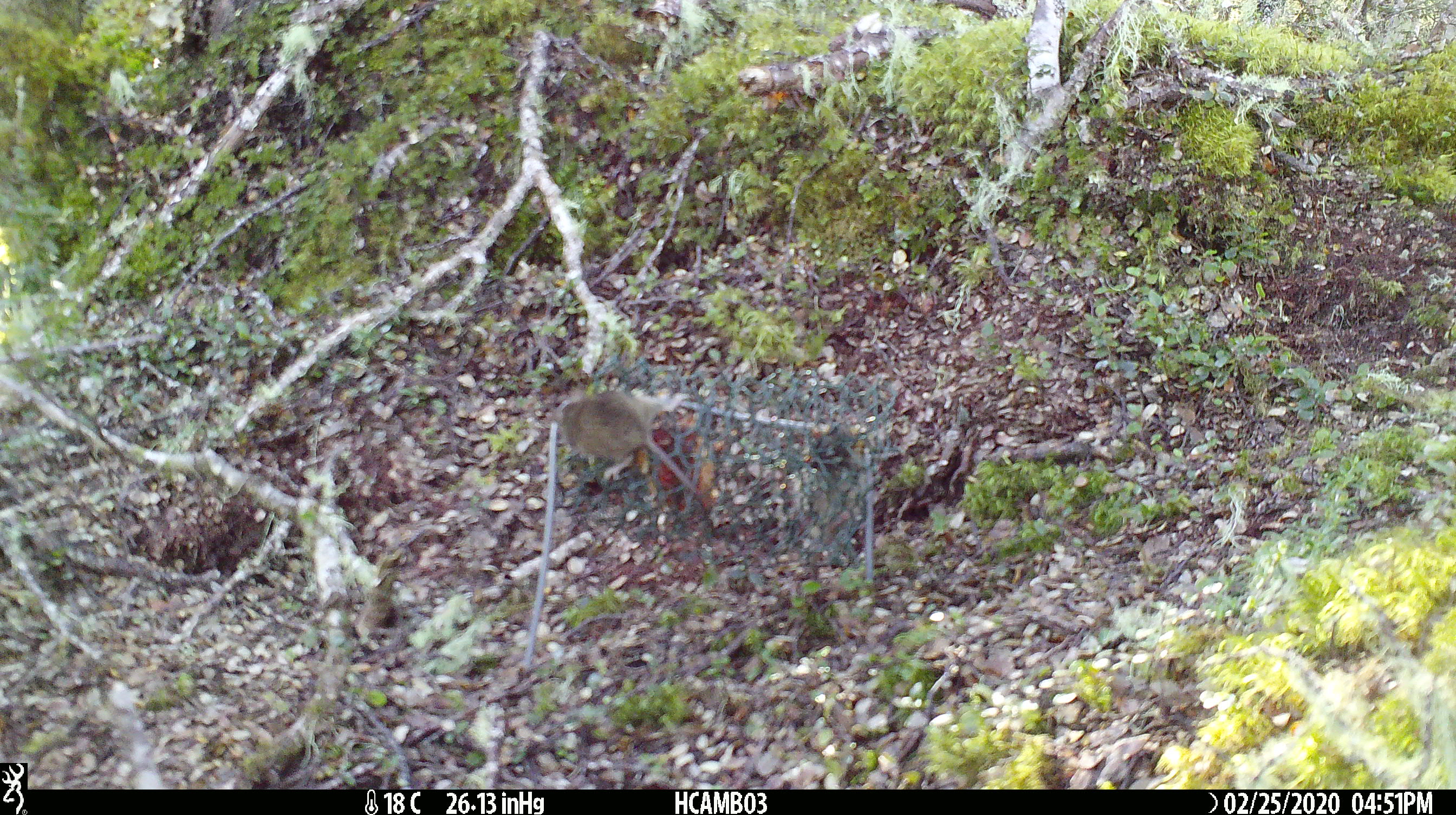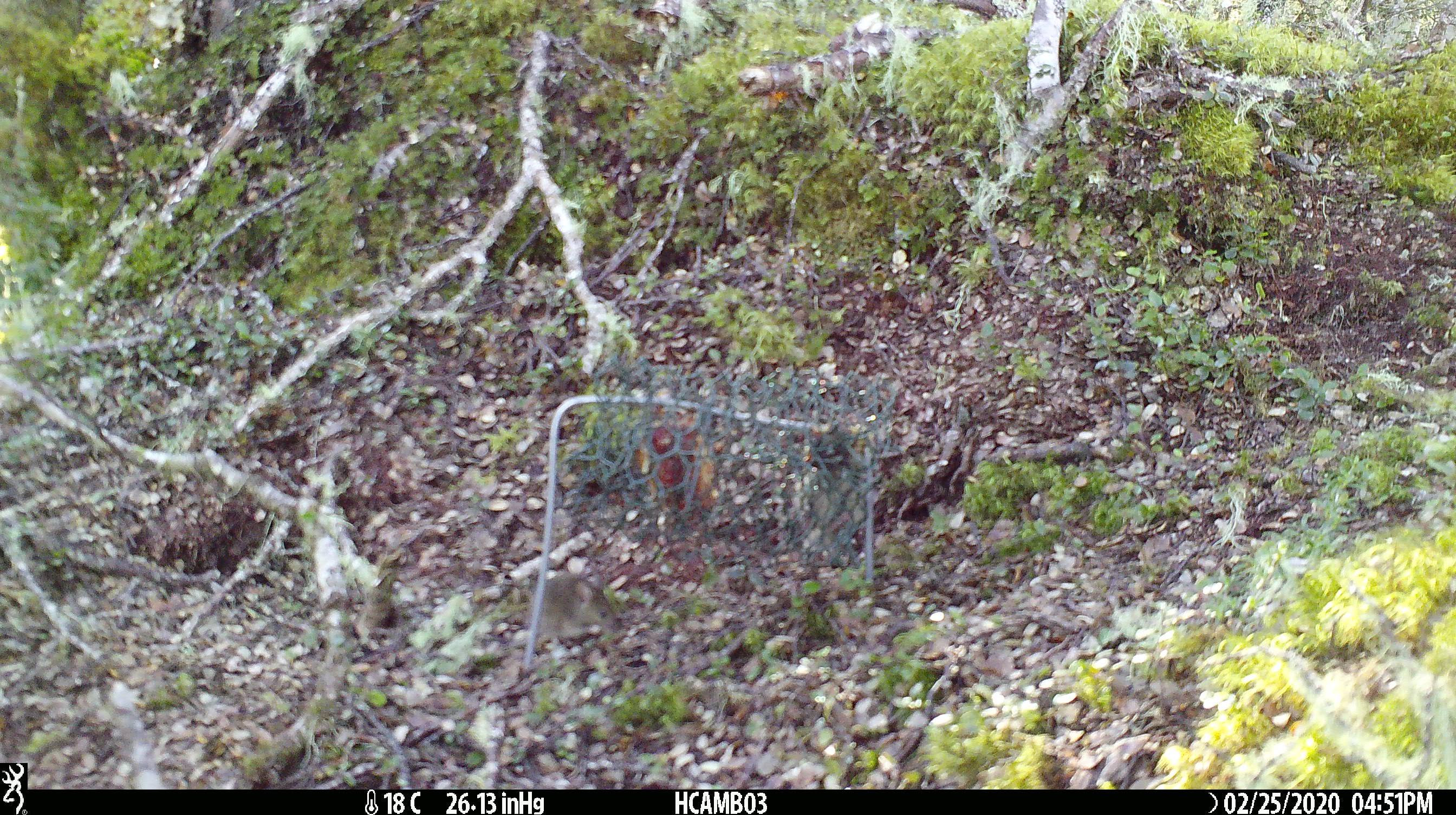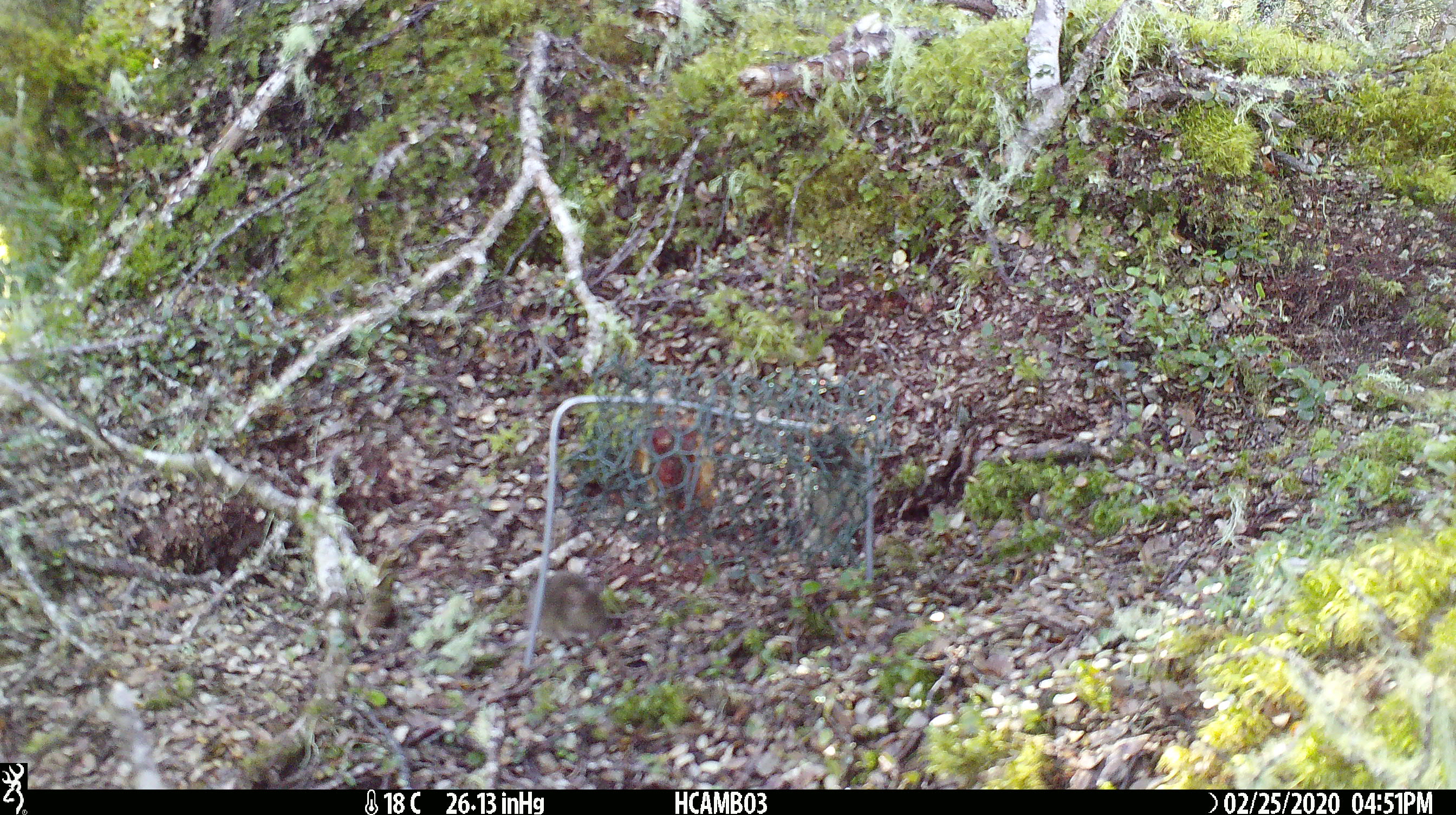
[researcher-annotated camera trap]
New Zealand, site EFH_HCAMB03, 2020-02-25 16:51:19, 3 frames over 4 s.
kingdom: Animalia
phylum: Chordata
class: Mammalia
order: Rodentia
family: Muridae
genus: Mus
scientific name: Mus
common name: mouse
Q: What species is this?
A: Mouse (Mus).